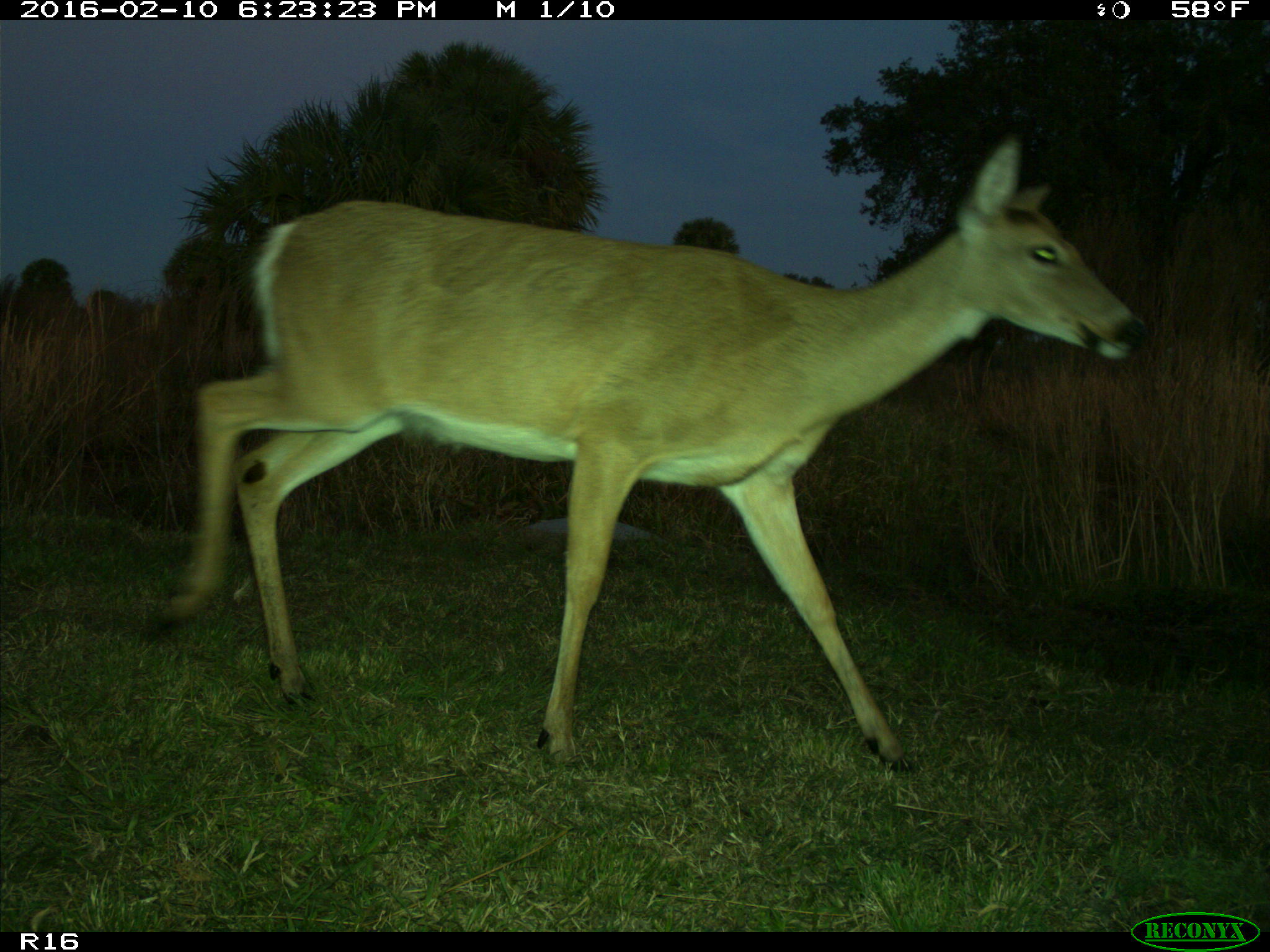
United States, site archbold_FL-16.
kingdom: Animalia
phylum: Chordata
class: Mammalia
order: Artiodactyla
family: Cervidae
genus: Odocoileus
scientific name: Odocoileus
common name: deer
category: unidentified deer